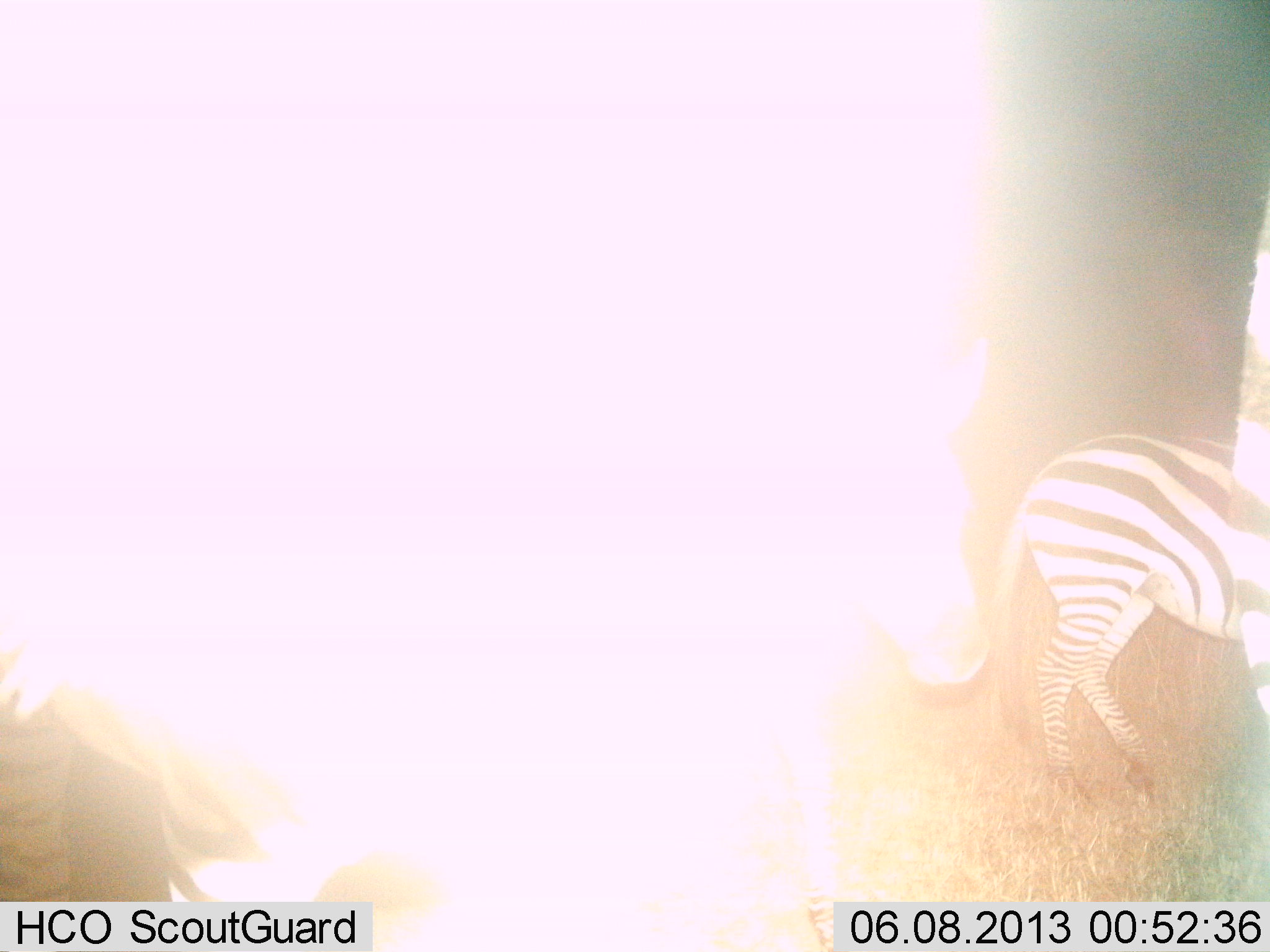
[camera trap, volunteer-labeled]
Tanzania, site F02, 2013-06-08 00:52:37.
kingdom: Animalia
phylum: Chordata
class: Mammalia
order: Perissodactyla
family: Equidae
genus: Equus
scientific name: Equus quagga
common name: plains zebra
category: zebra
Zebra (plains zebra) (Equus quagga), count 3. Behavior (volunteer vote fractions): standing 70%, resting 0%, moving 60%, interacting 0%. Young present (vote fraction): 0%. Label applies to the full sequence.